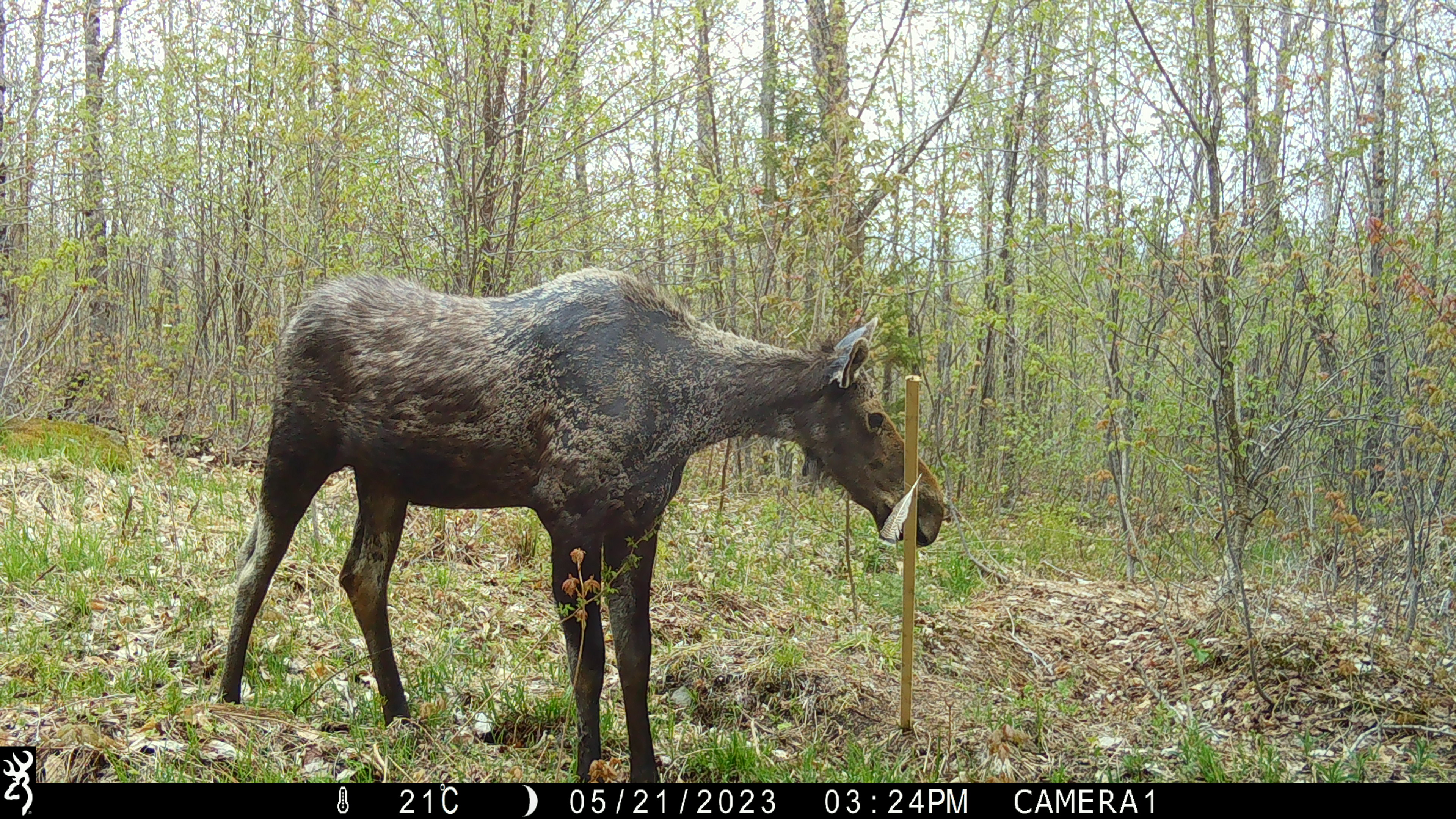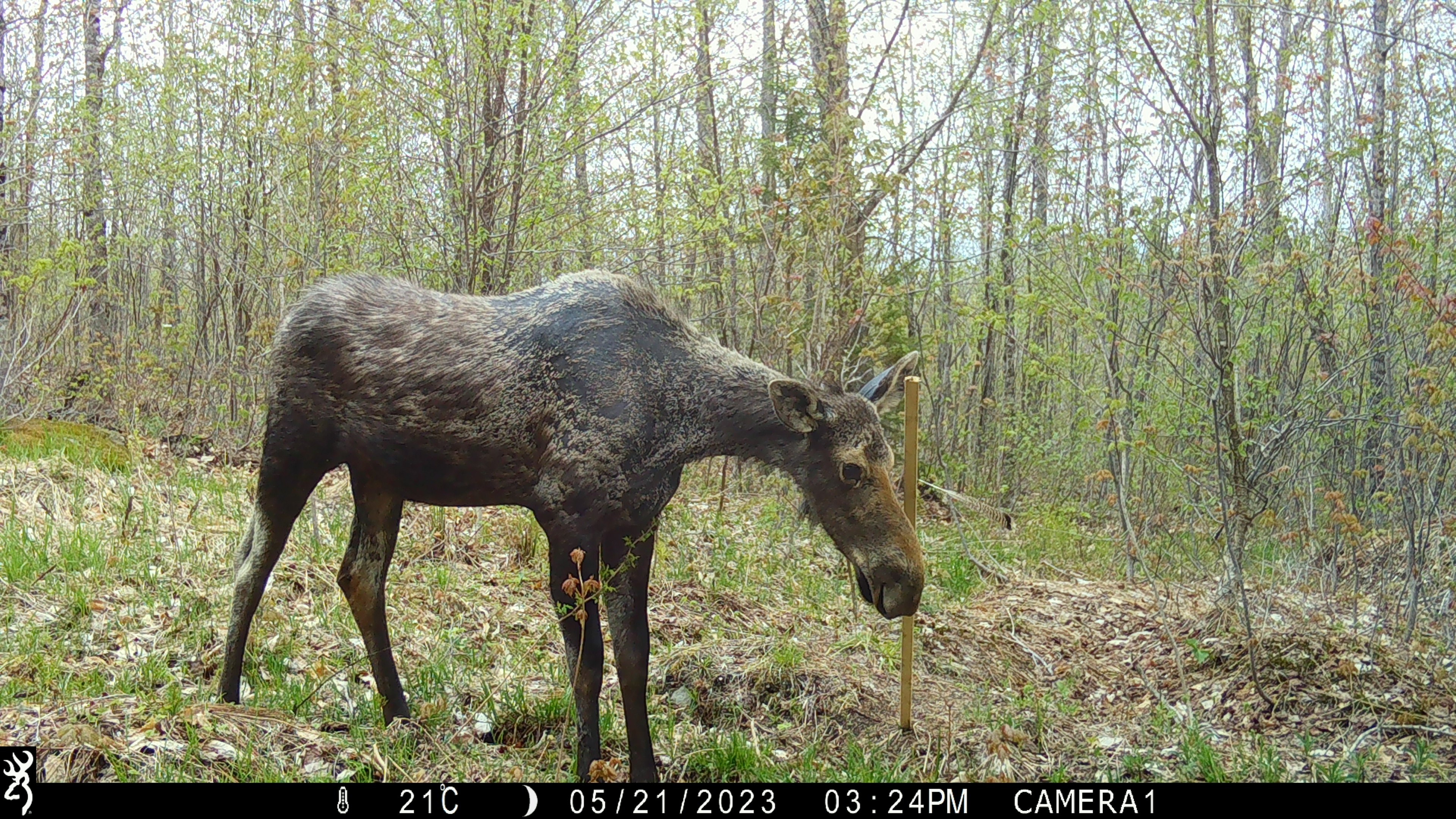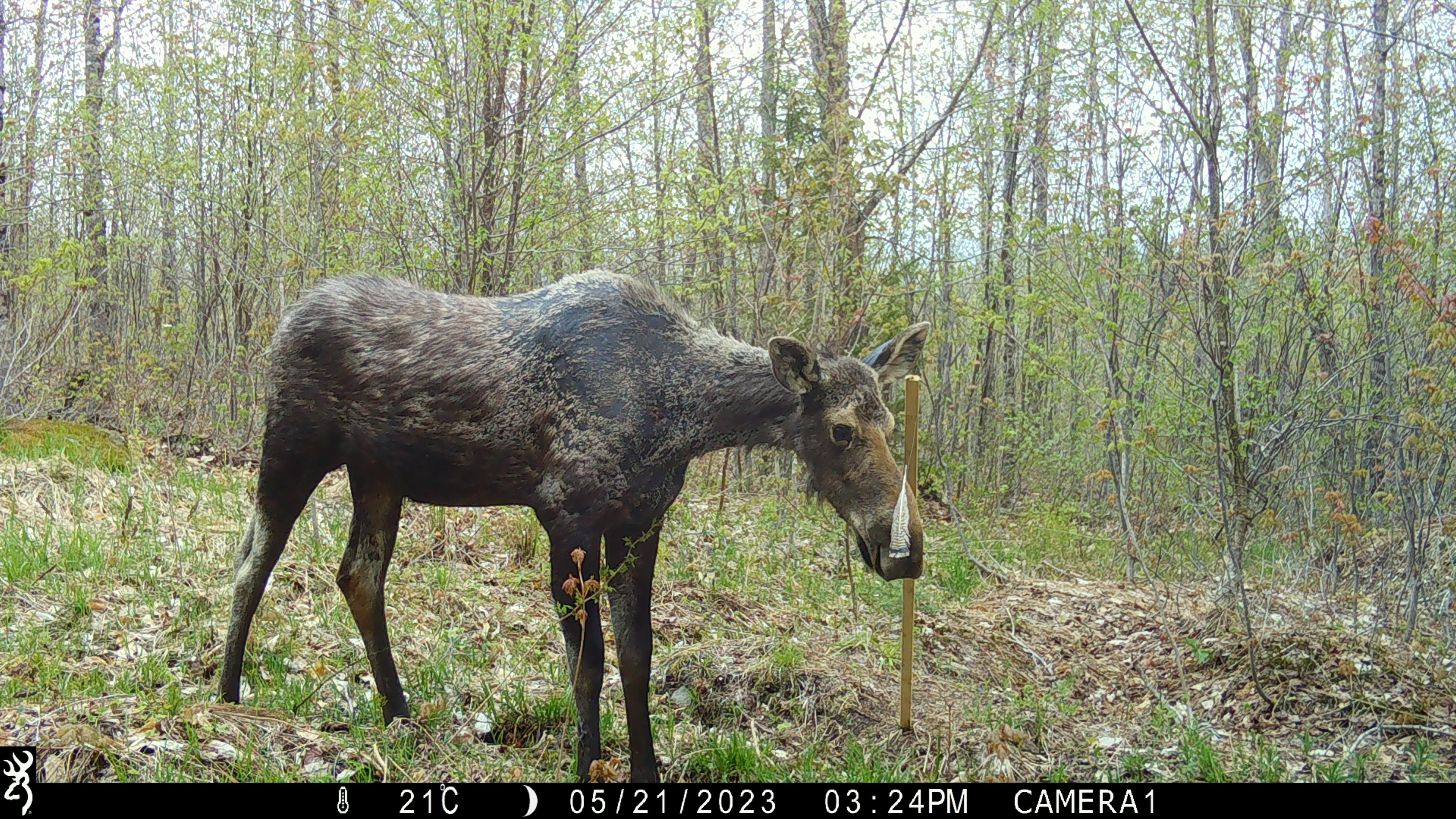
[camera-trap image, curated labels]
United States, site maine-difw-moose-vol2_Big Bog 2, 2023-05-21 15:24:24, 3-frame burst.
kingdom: Animalia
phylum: Chordata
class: Mammalia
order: Artiodactyla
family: Cervidae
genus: Alces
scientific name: Alces alces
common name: moose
Moose (Alces alces).